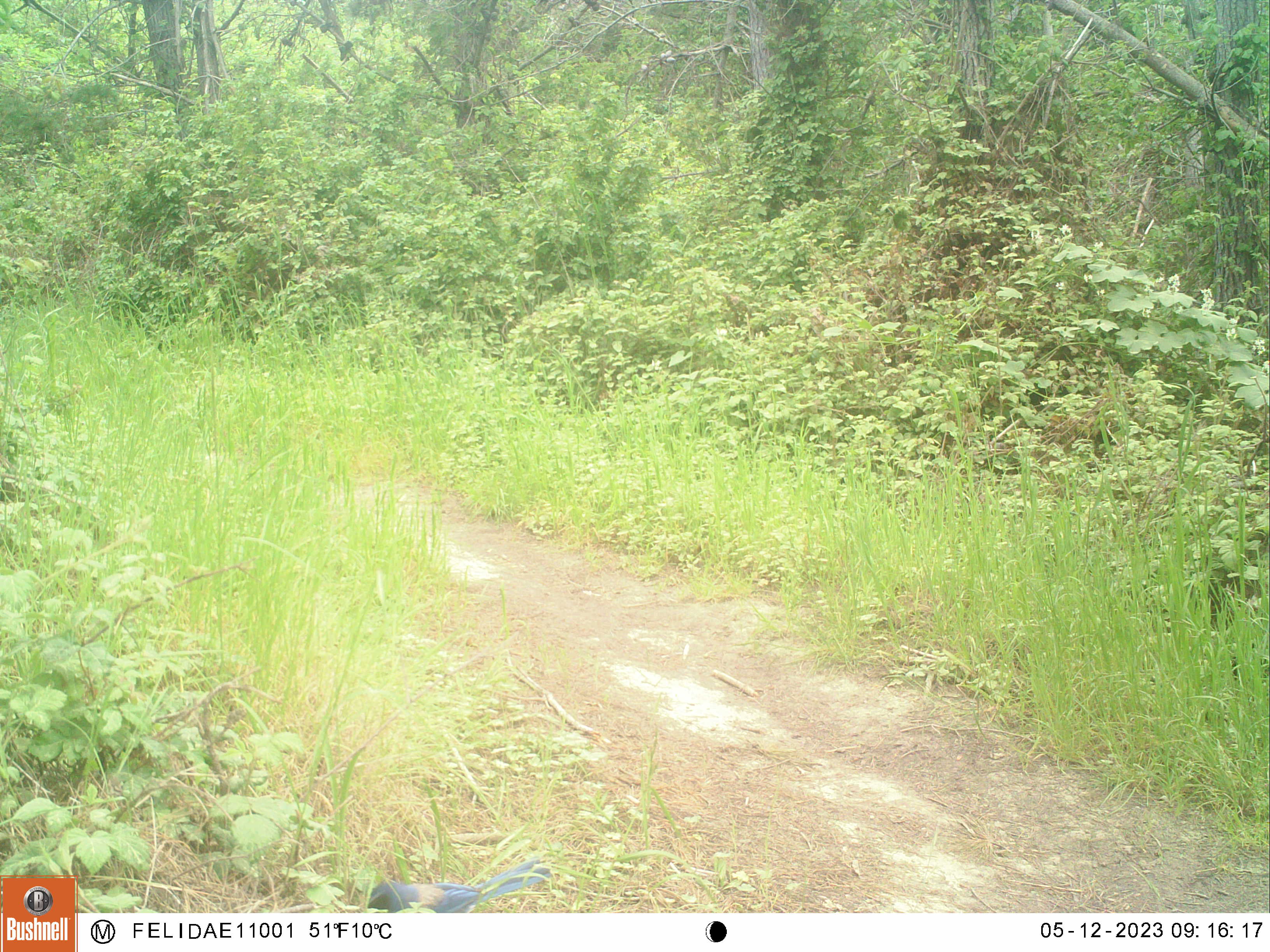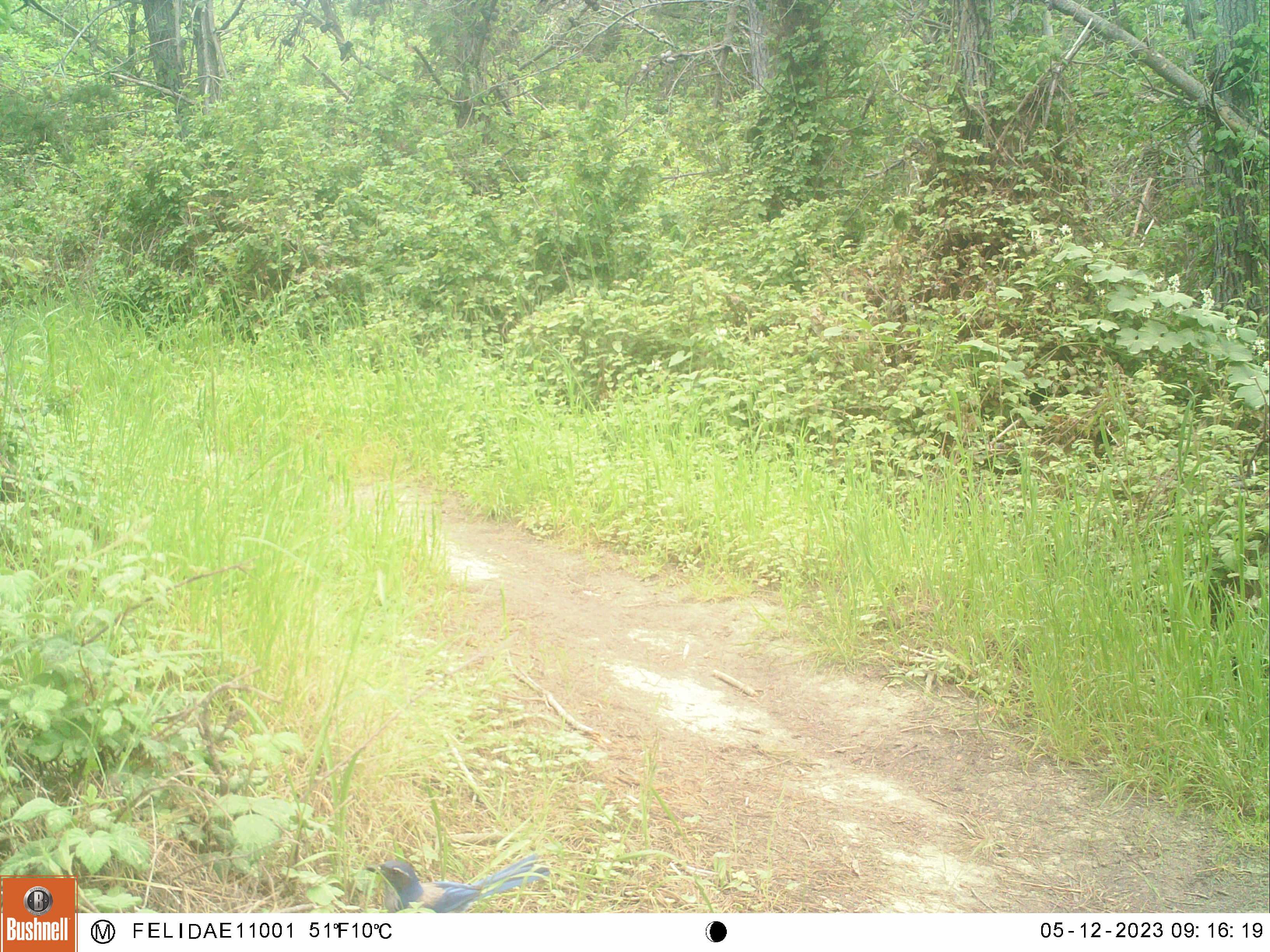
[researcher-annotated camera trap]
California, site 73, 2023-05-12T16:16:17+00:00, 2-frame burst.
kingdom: Animalia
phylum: Chordata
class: Aves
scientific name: Aves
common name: bird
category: unknown bird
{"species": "unknown bird (bird) (Aves)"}